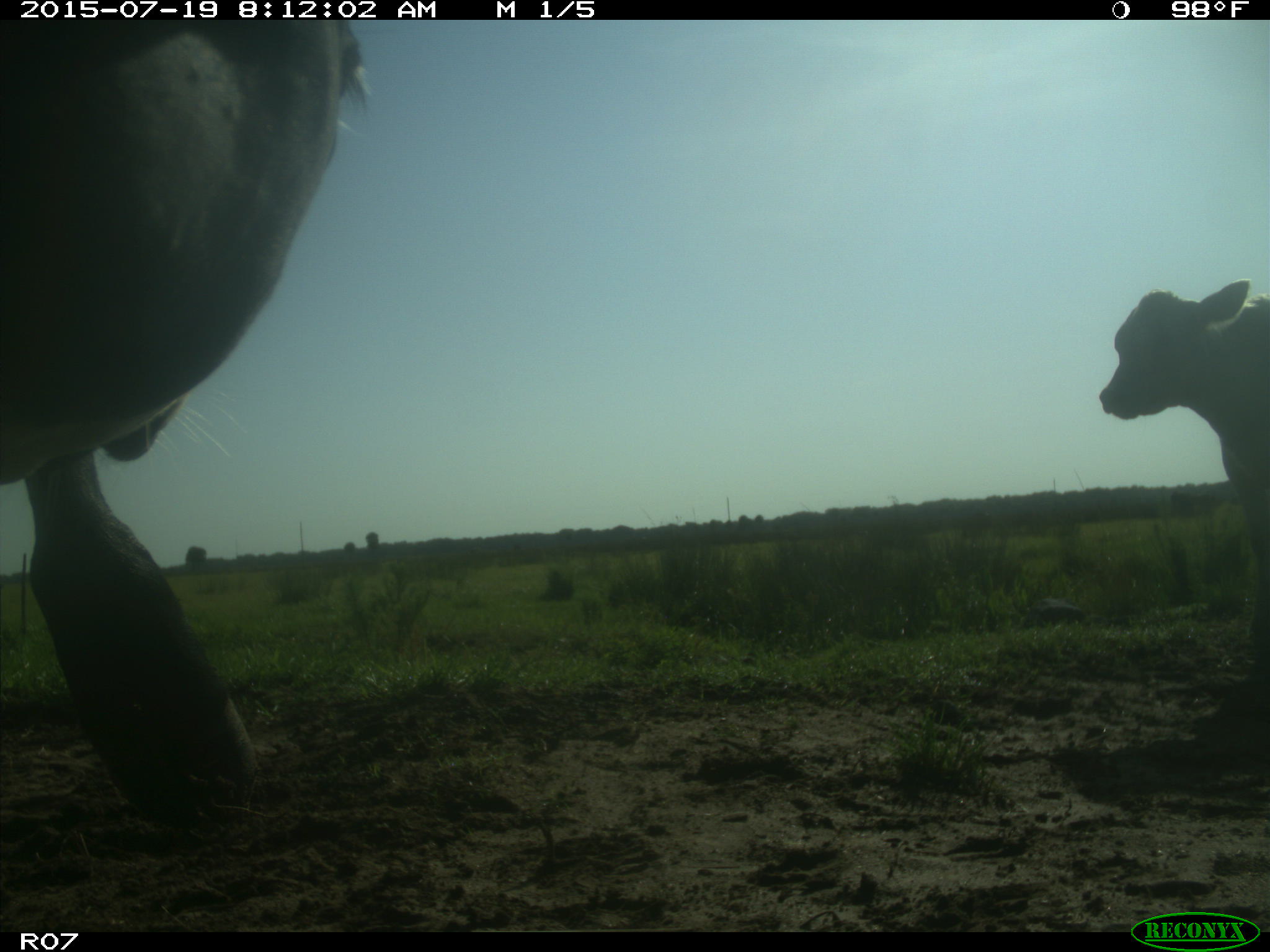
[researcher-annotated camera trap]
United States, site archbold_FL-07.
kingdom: Animalia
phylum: Chordata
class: Mammalia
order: Artiodactyla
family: Bovidae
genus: Bos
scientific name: Bos taurus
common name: domestic cow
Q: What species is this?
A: Bos taurus (domestic cow).